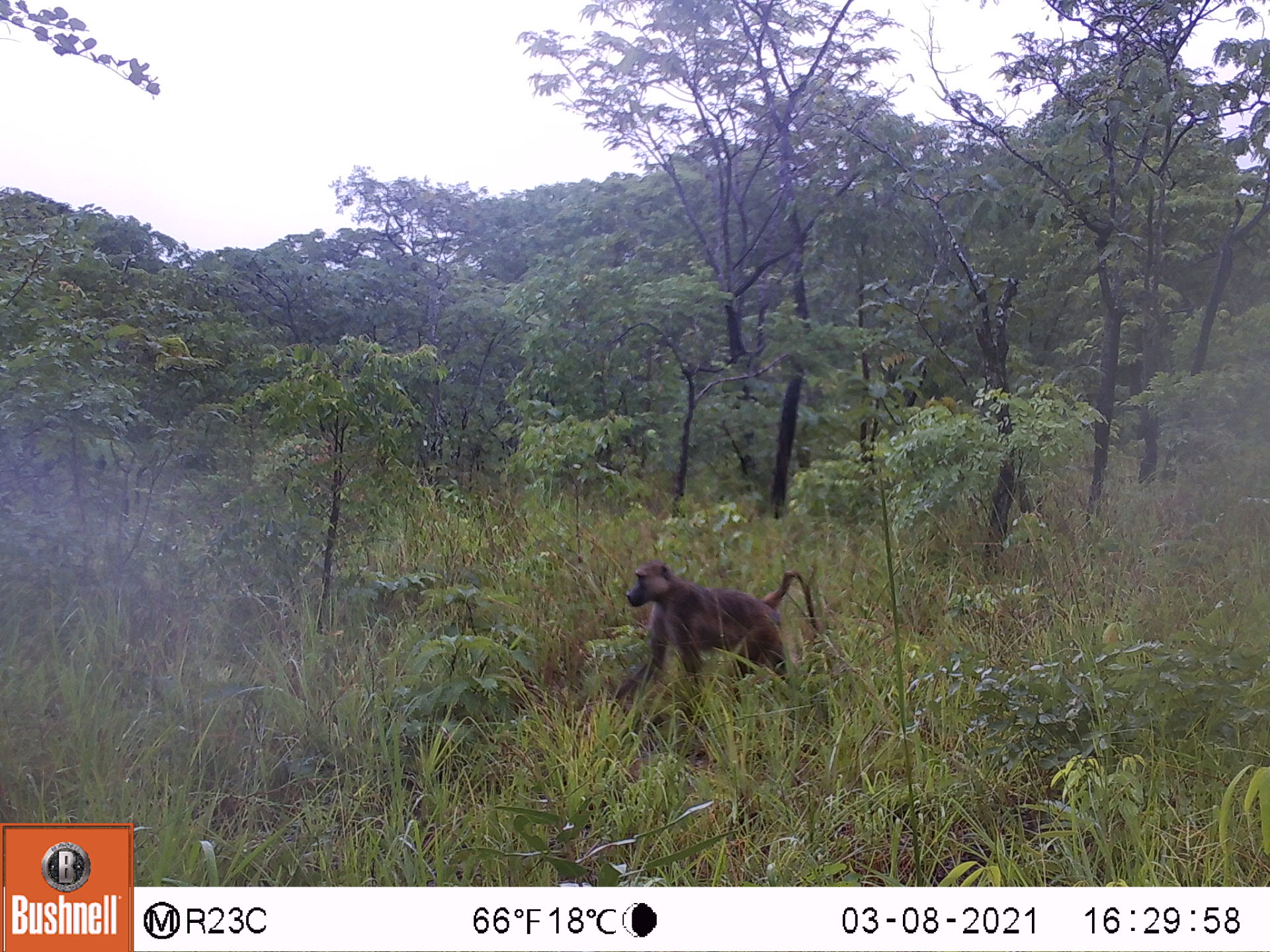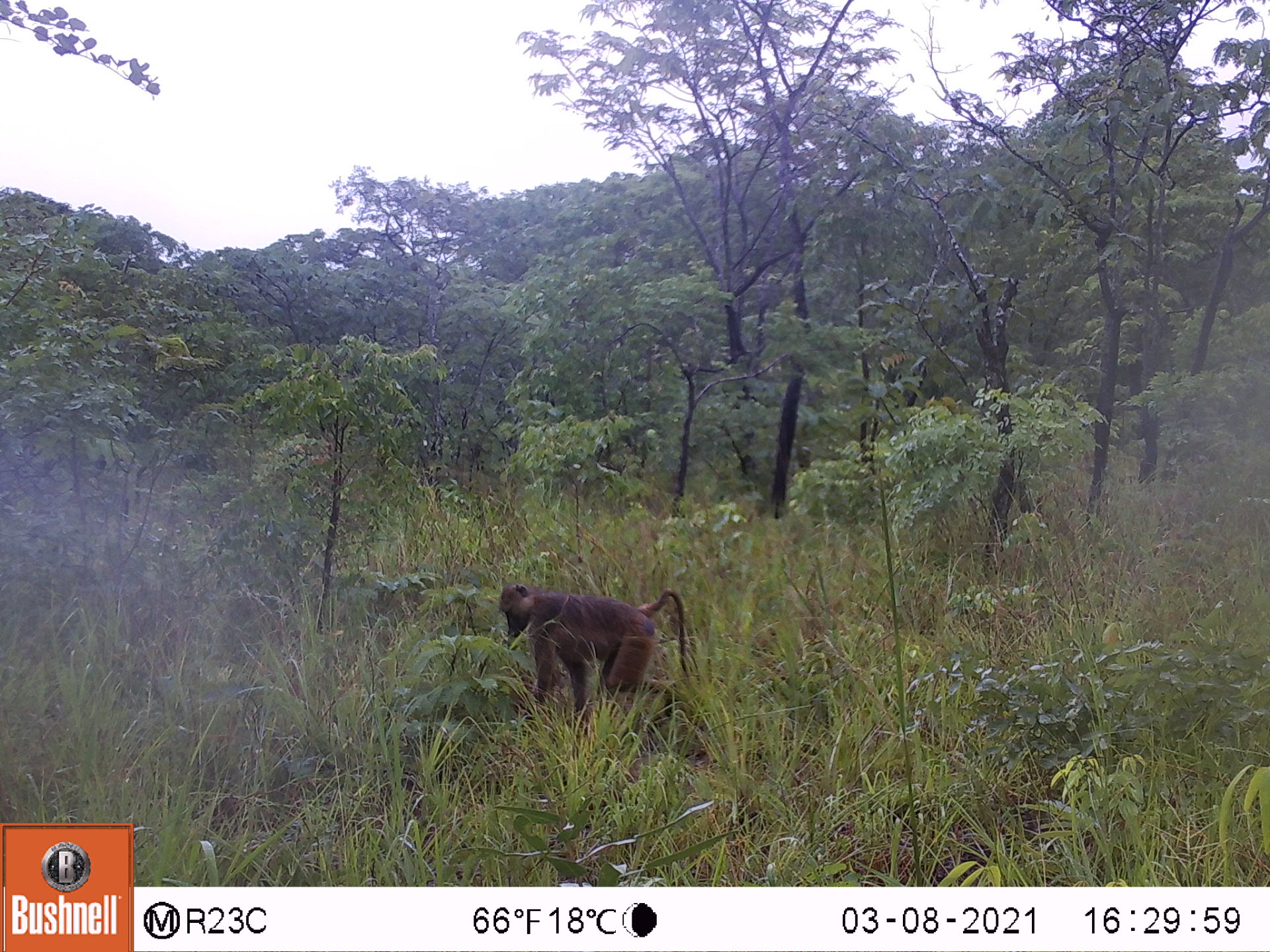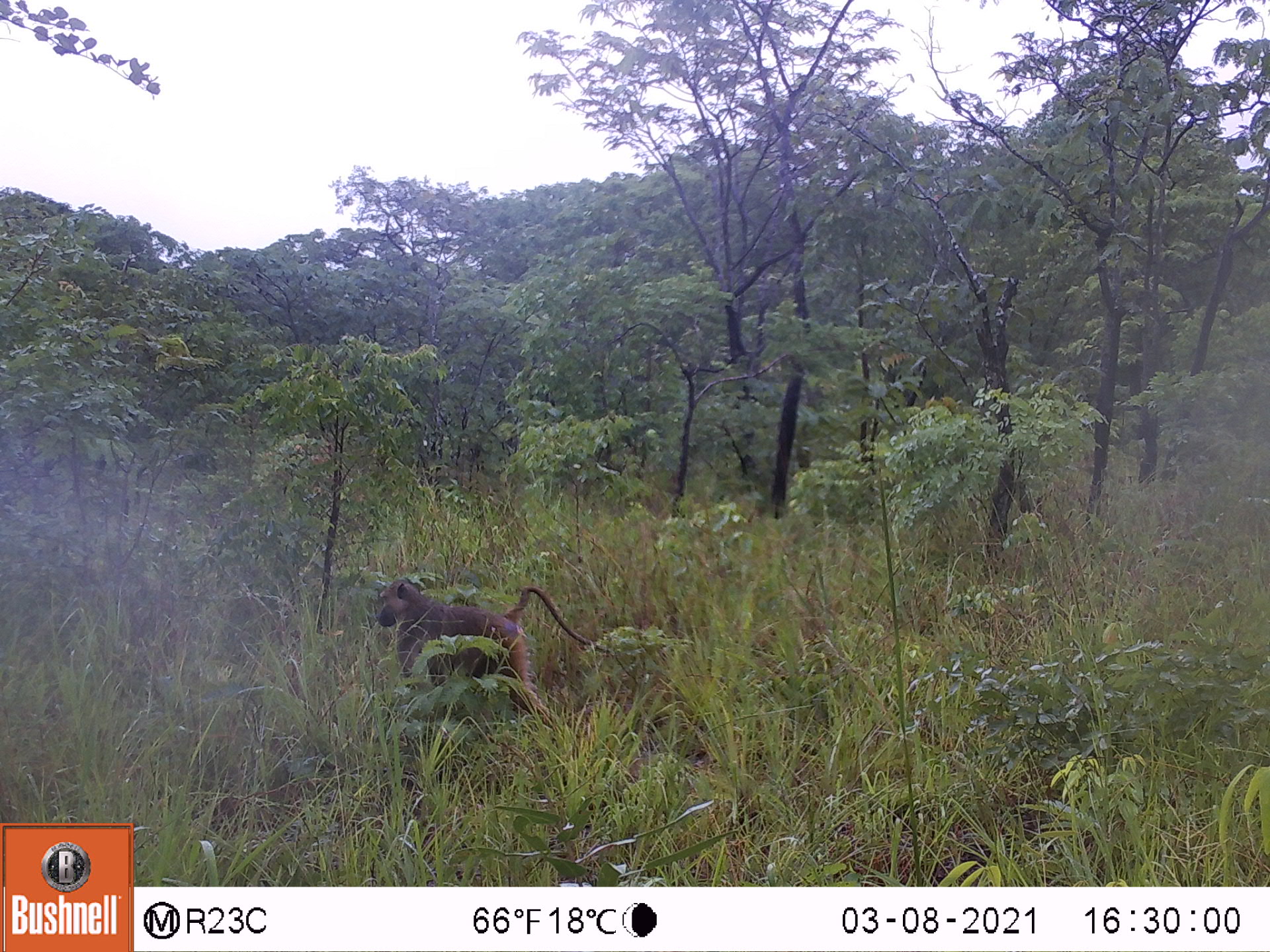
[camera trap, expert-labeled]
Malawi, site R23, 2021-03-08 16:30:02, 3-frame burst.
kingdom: Animalia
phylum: Chordata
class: Mammalia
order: Primates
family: Cercopithecidae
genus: Papio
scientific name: Papio cynocephalus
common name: yellow baboon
Yellow baboon (Papio cynocephalus), count 1.